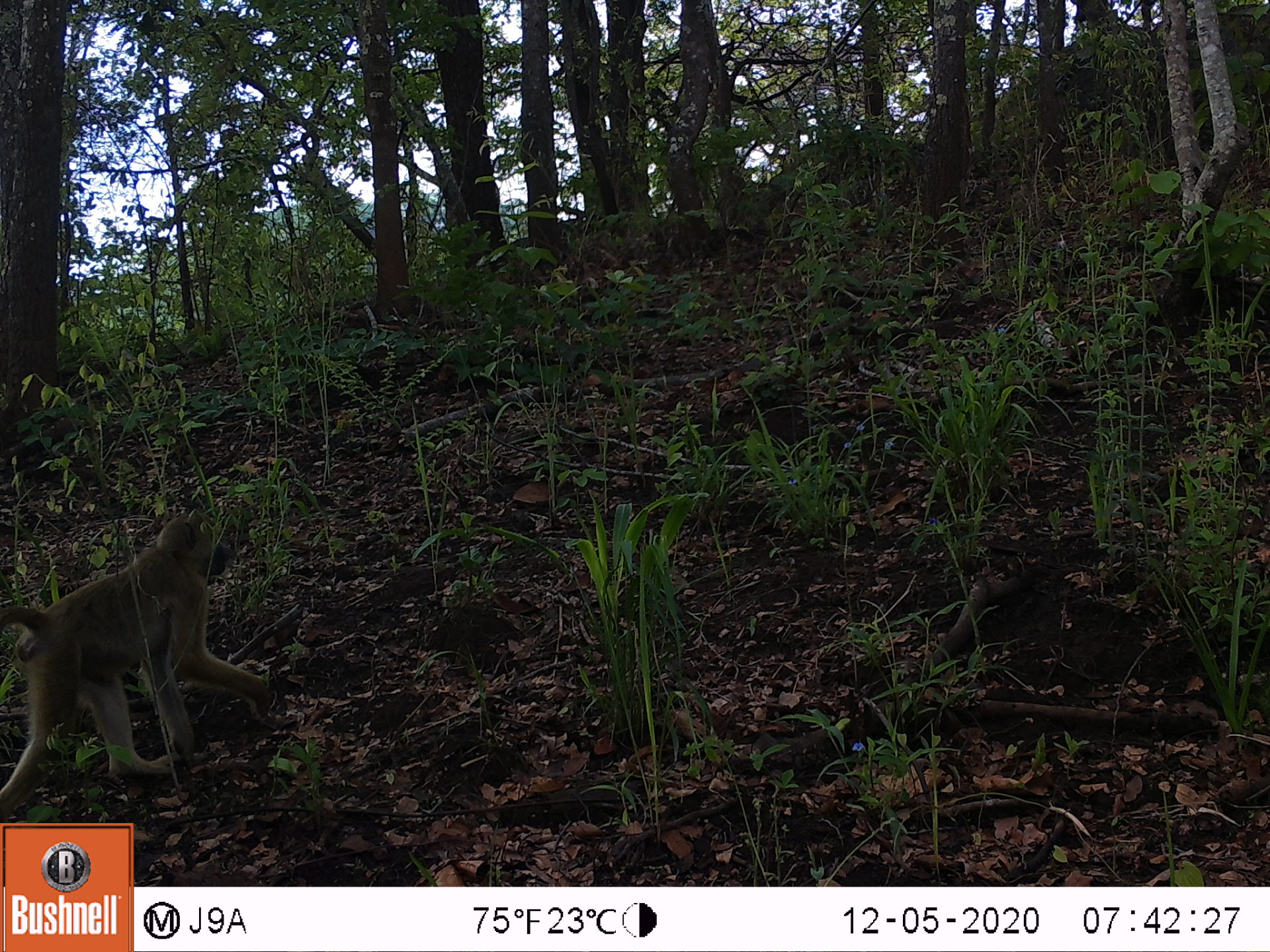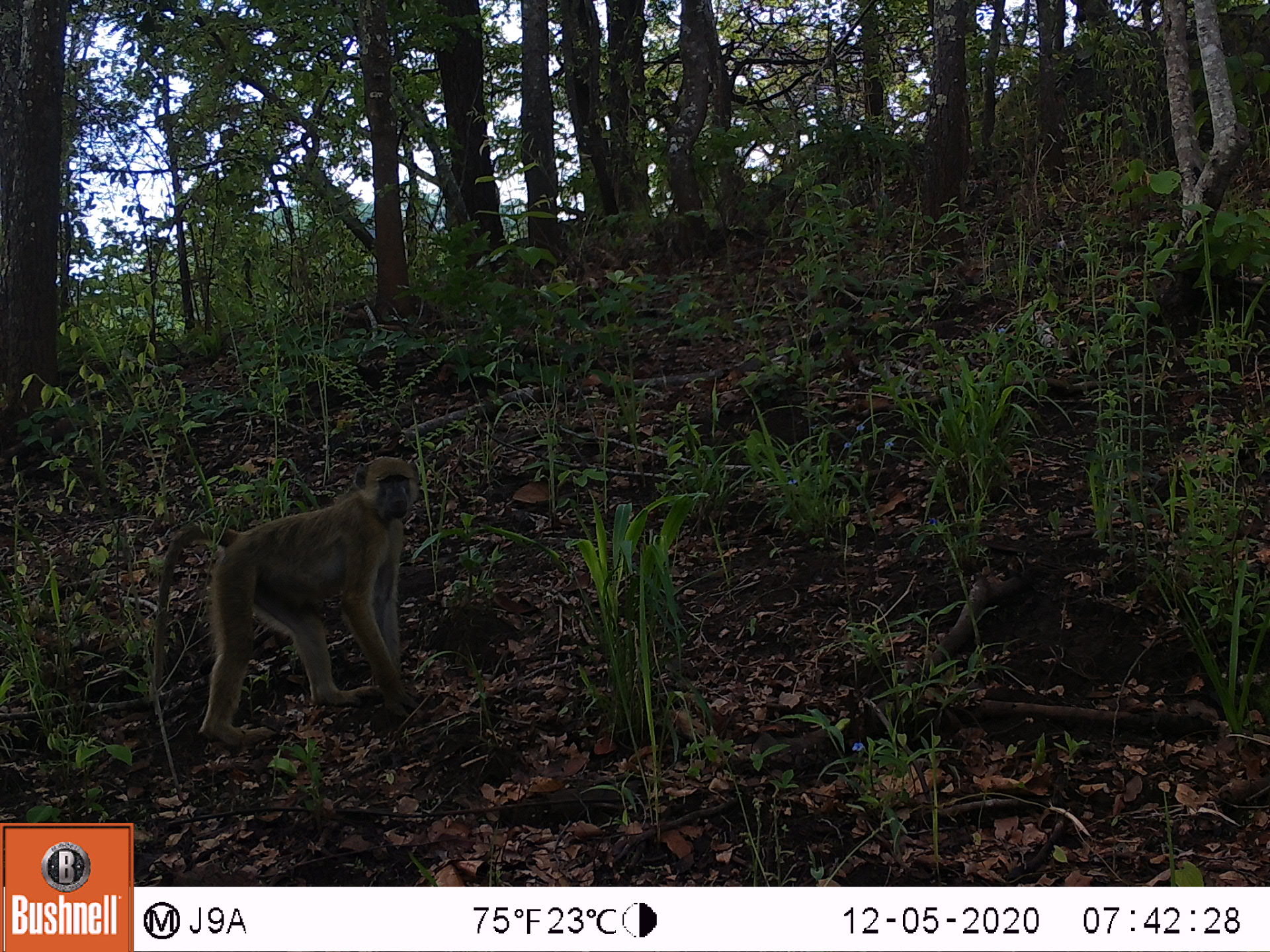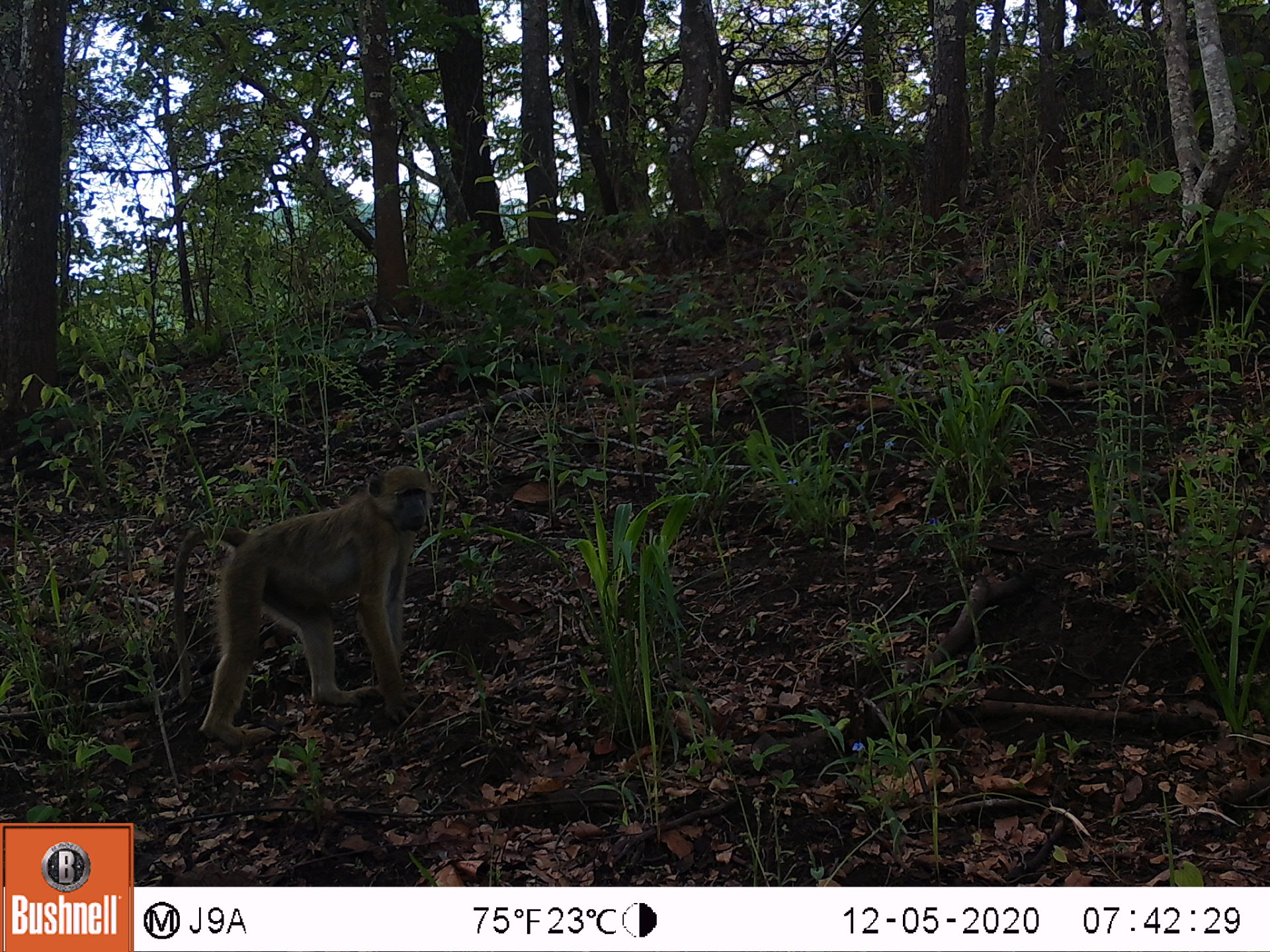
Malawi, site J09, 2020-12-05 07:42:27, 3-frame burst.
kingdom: Animalia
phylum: Chordata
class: Mammalia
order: Primates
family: Cercopithecidae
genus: Papio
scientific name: Papio cynocephalus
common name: yellow baboon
Yellow baboon (Papio cynocephalus), count 1.